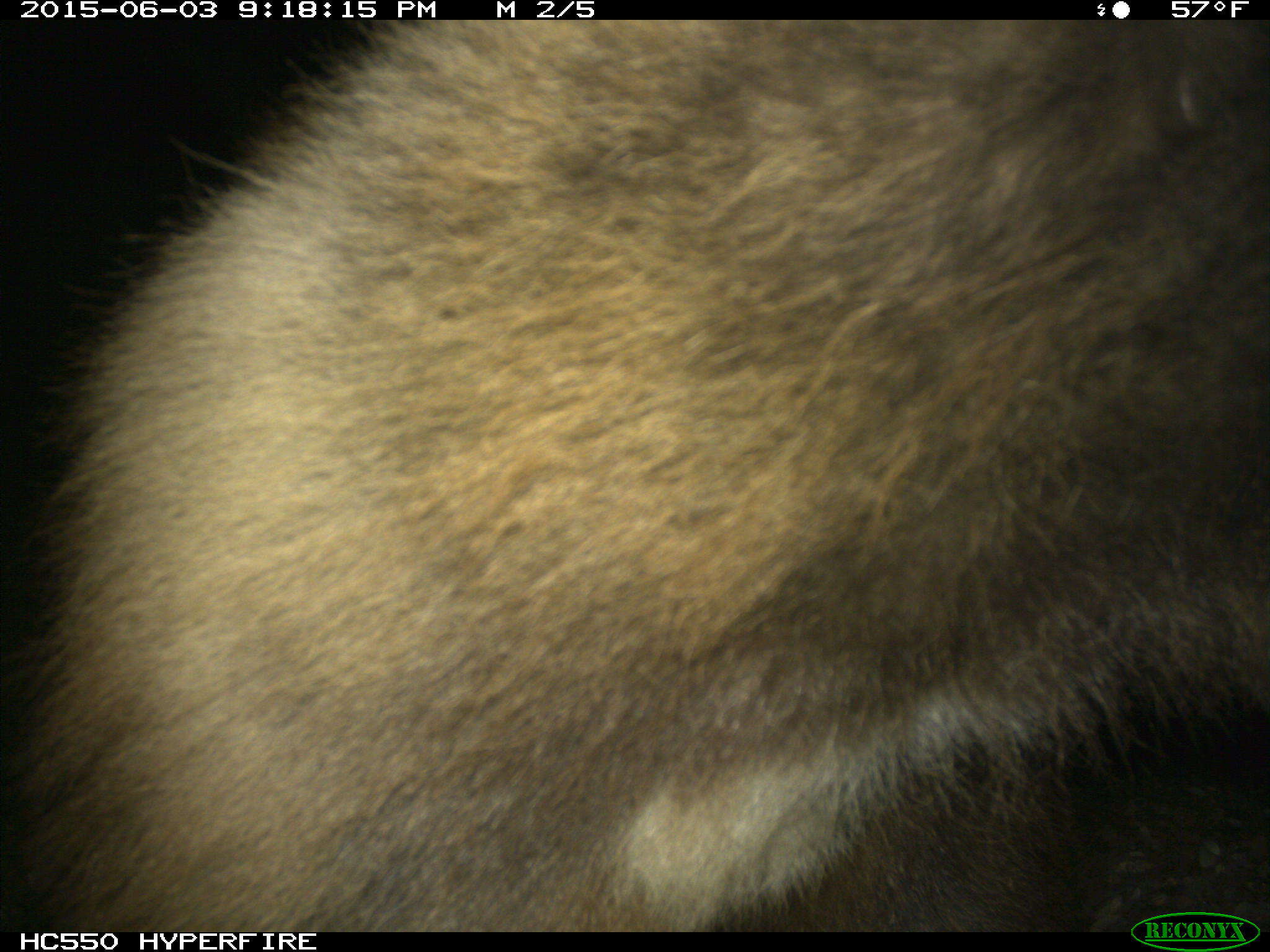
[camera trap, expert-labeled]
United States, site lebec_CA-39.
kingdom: Animalia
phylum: Chordata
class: Mammalia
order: Carnivora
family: Ursidae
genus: Ursus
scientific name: Ursus americanus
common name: american black bear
Ursus americanus (american black bear).